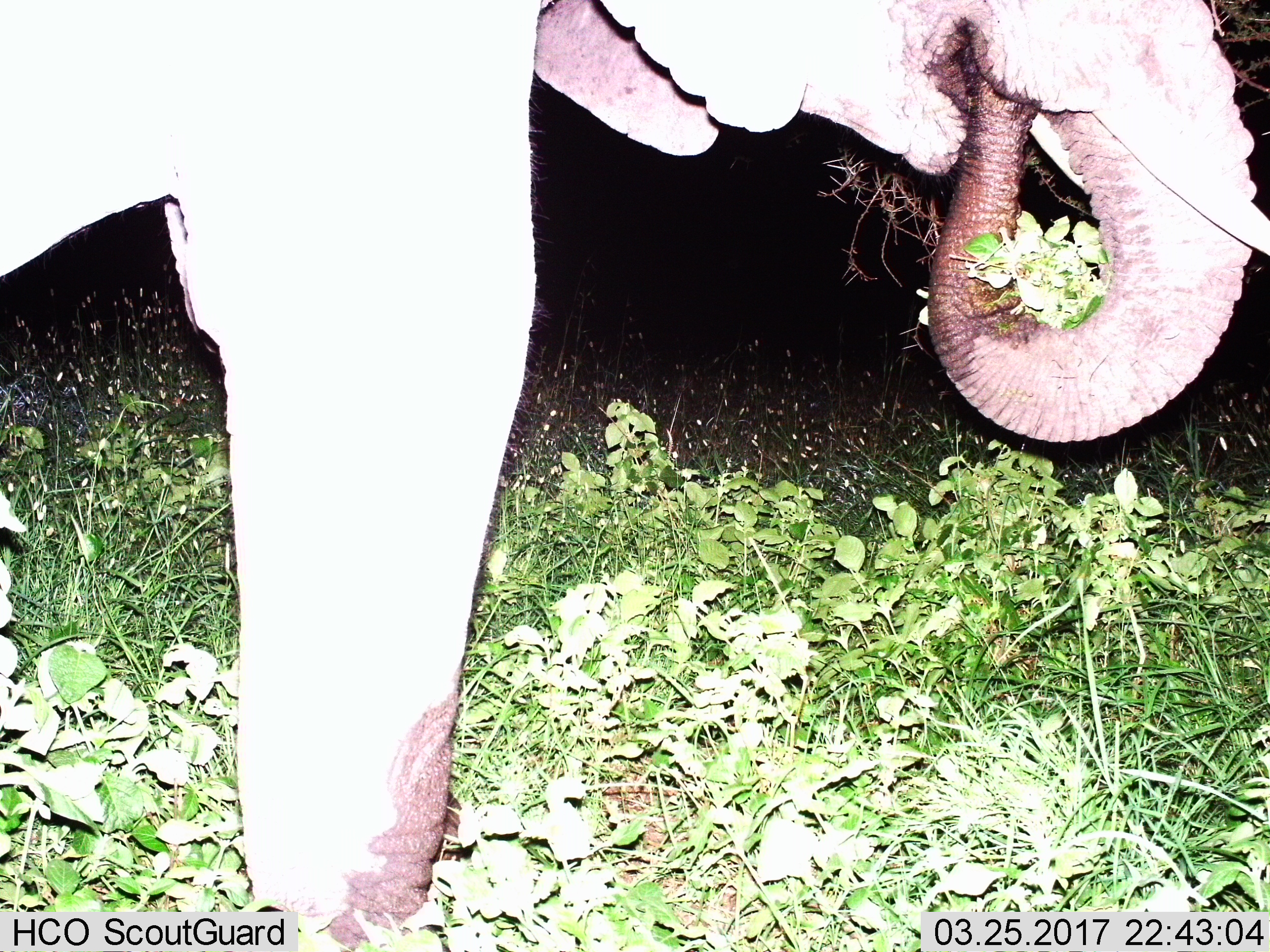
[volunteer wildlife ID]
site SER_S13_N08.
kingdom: Animalia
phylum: Chordata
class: Mammalia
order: Proboscidea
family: Elephantidae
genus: Loxodonta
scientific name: Loxodonta africana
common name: african bush elephant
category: elephant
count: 1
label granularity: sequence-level